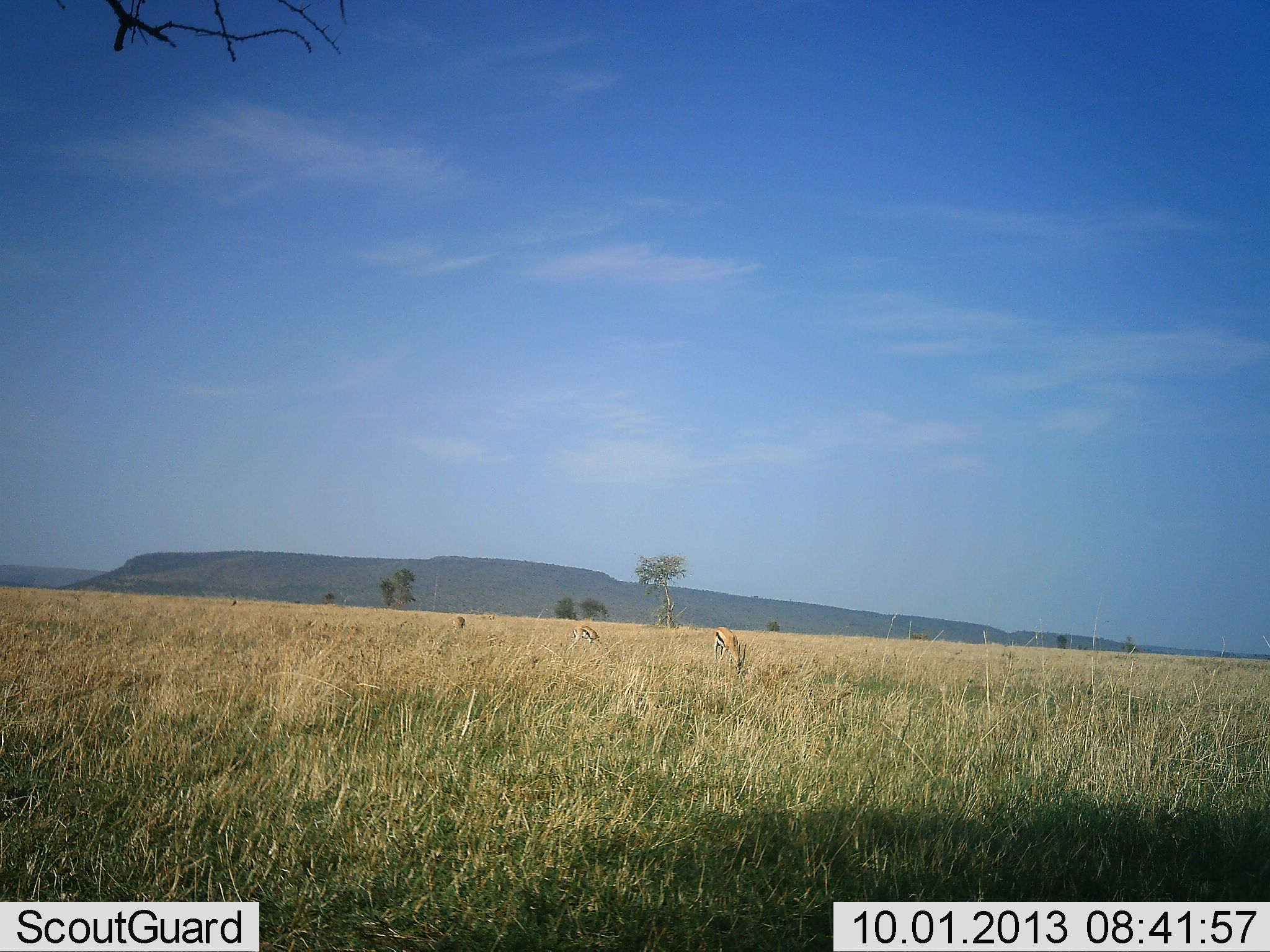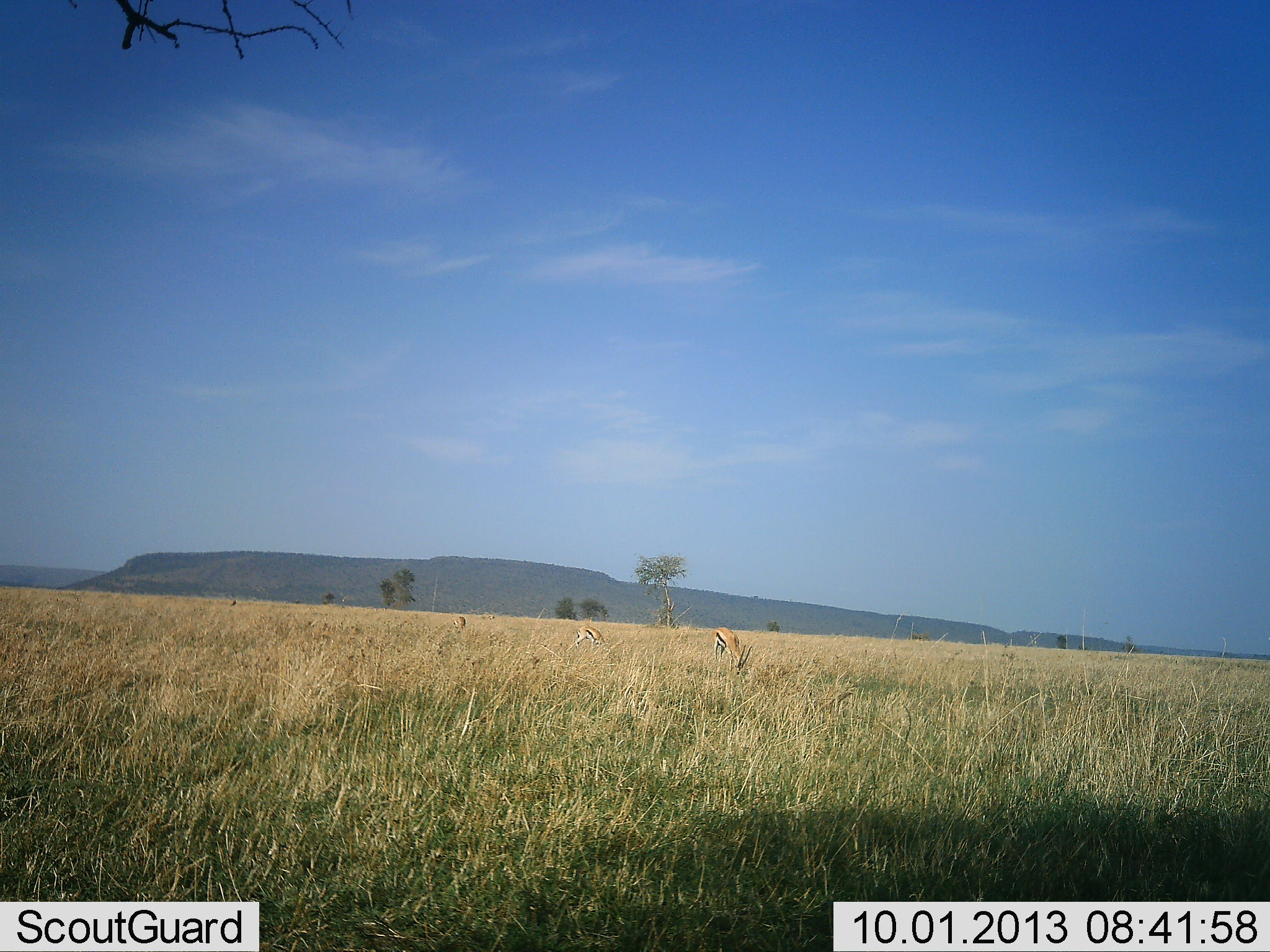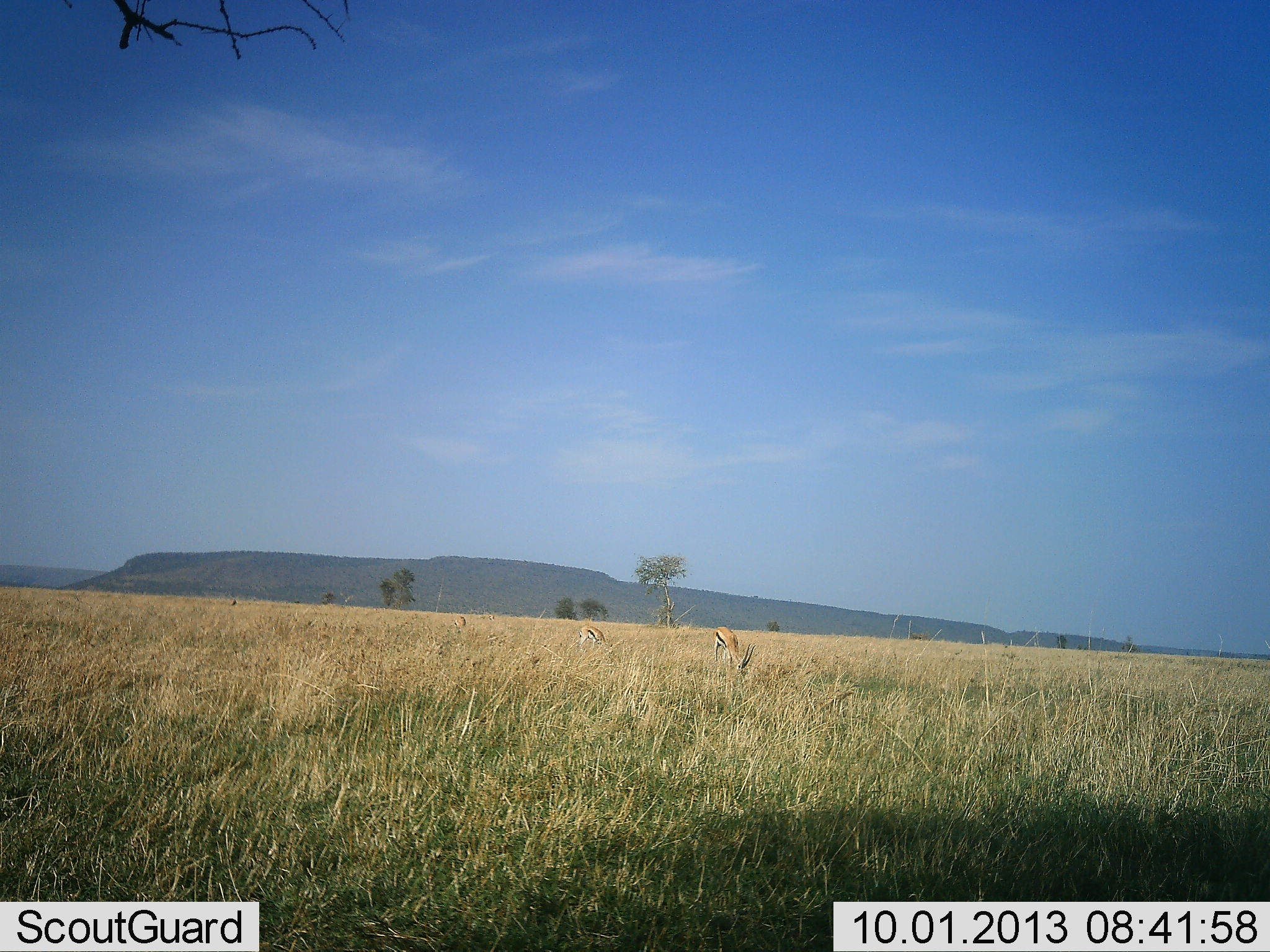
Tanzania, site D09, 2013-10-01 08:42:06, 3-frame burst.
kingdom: Animalia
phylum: Chordata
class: Mammalia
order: Artiodactyla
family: Bovidae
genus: Eudorcas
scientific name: Eudorcas thomsonii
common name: thomson's gazelle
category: gazellethomsons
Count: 3.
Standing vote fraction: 15%.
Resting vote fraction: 0%.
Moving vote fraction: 8%.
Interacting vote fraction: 0%.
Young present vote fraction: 0%.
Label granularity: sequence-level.